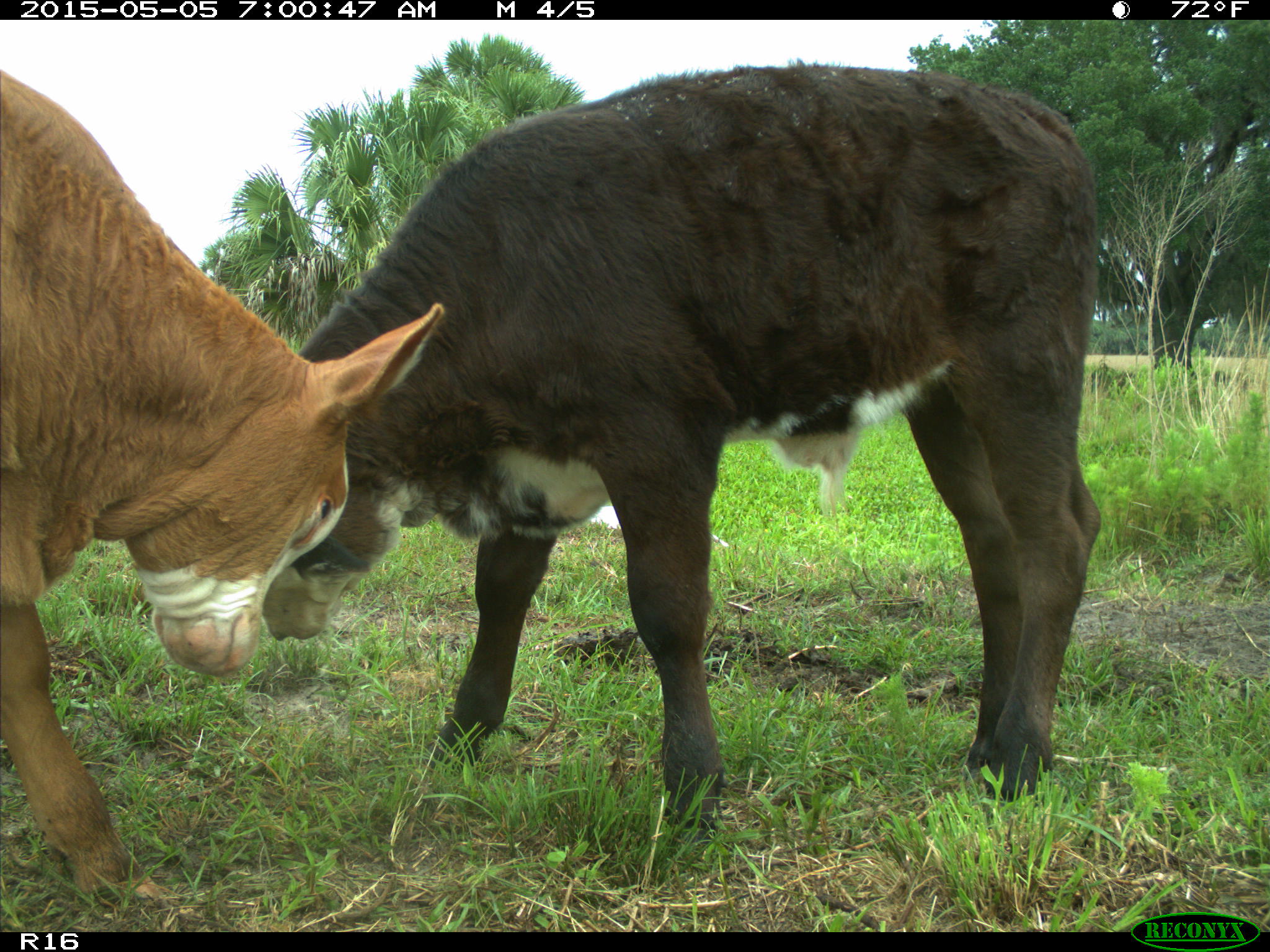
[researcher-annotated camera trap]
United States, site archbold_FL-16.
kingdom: Animalia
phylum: Chordata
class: Mammalia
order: Artiodactyla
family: Bovidae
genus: Bos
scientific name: Bos taurus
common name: domestic cow